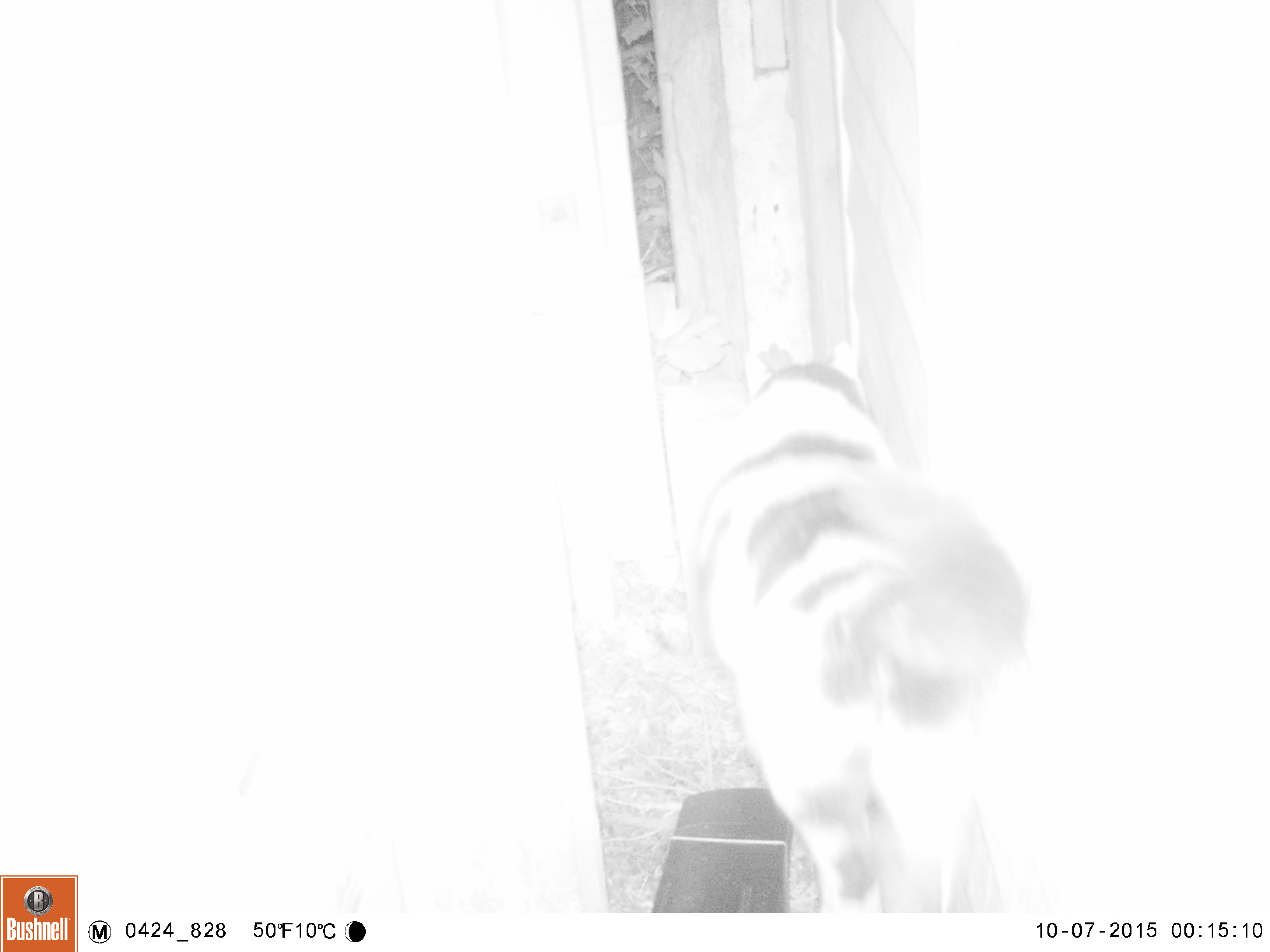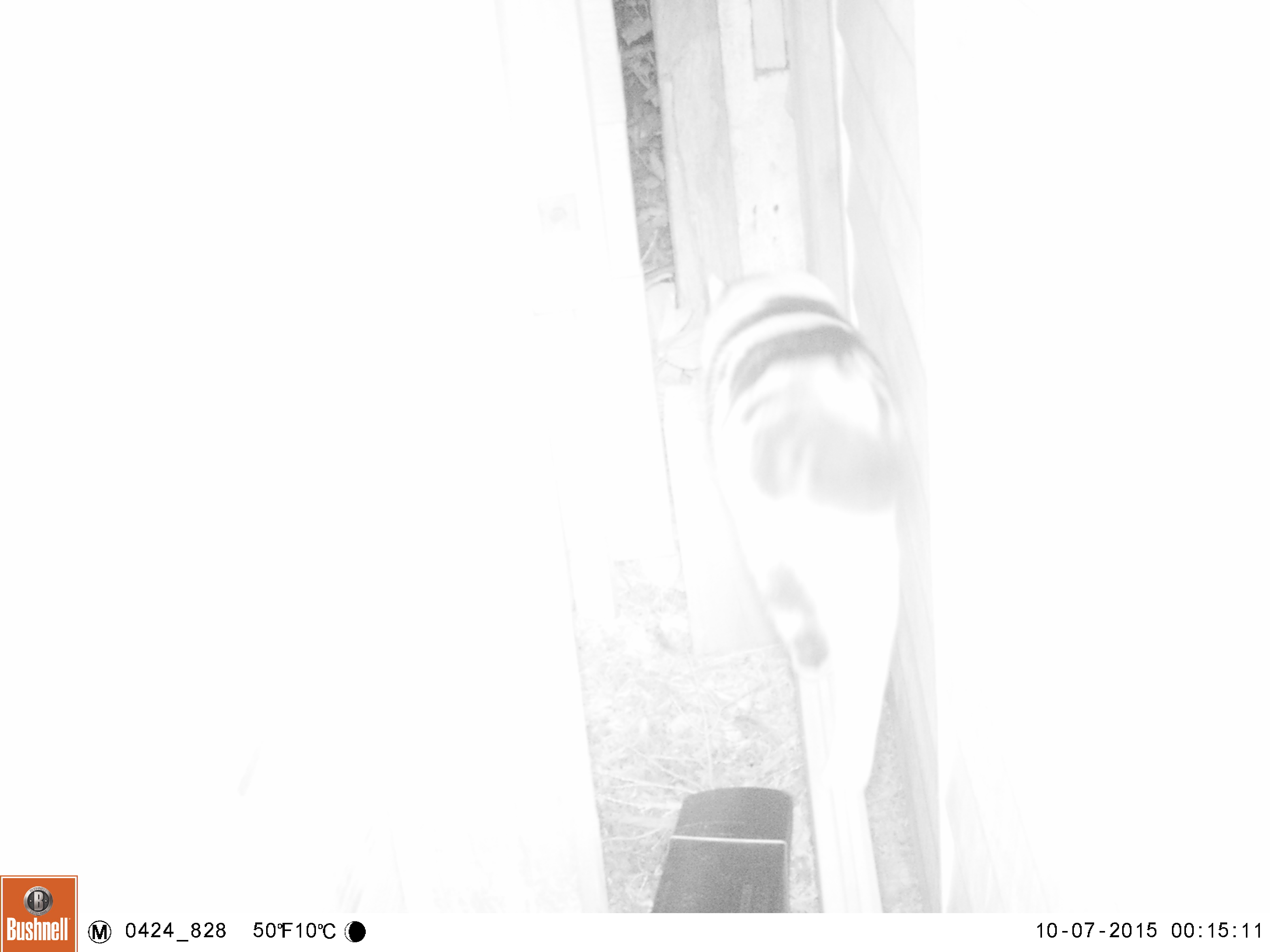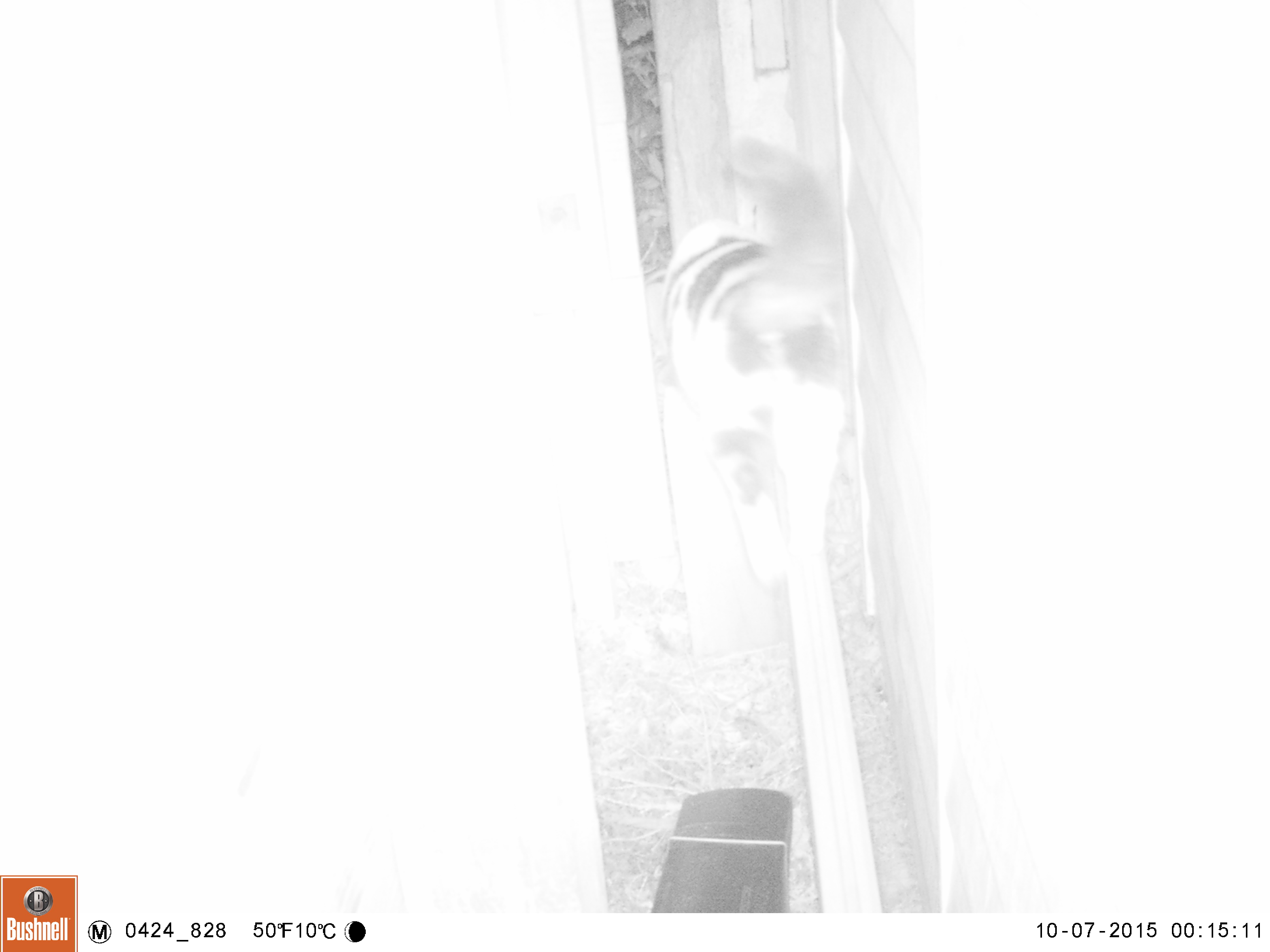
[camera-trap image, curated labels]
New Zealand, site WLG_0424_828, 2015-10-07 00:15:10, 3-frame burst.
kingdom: Animalia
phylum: Chordata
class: Mammalia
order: Carnivora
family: Felidae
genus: Felis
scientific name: Felis catus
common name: domestic cat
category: cat